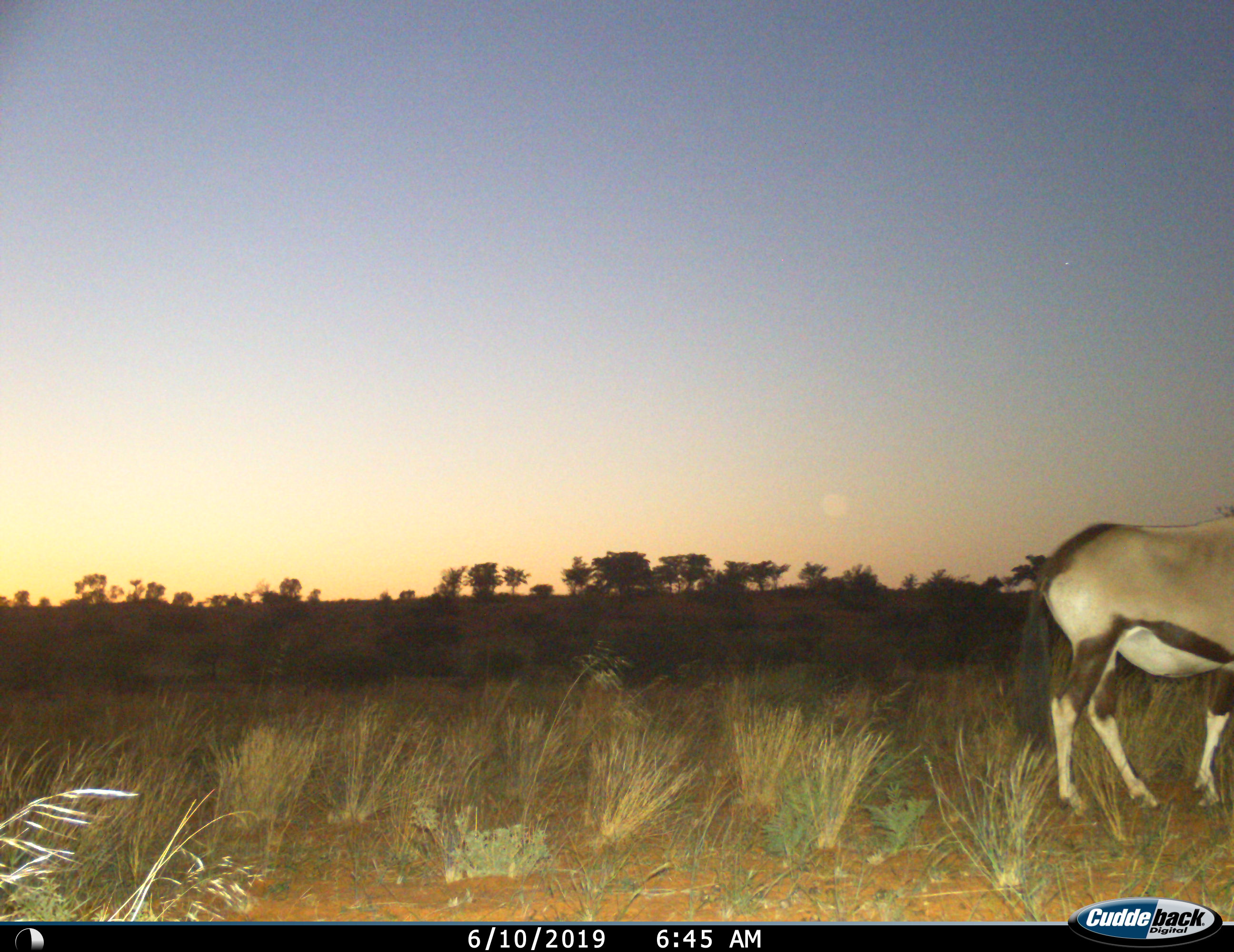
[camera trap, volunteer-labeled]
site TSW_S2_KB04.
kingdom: Animalia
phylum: Chordata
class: Mammalia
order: Artiodactyla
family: Bovidae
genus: Oryx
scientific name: Oryx gazella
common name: gemsbok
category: oryx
Oryx (gemsbok) (Oryx gazella), count 1. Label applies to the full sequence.